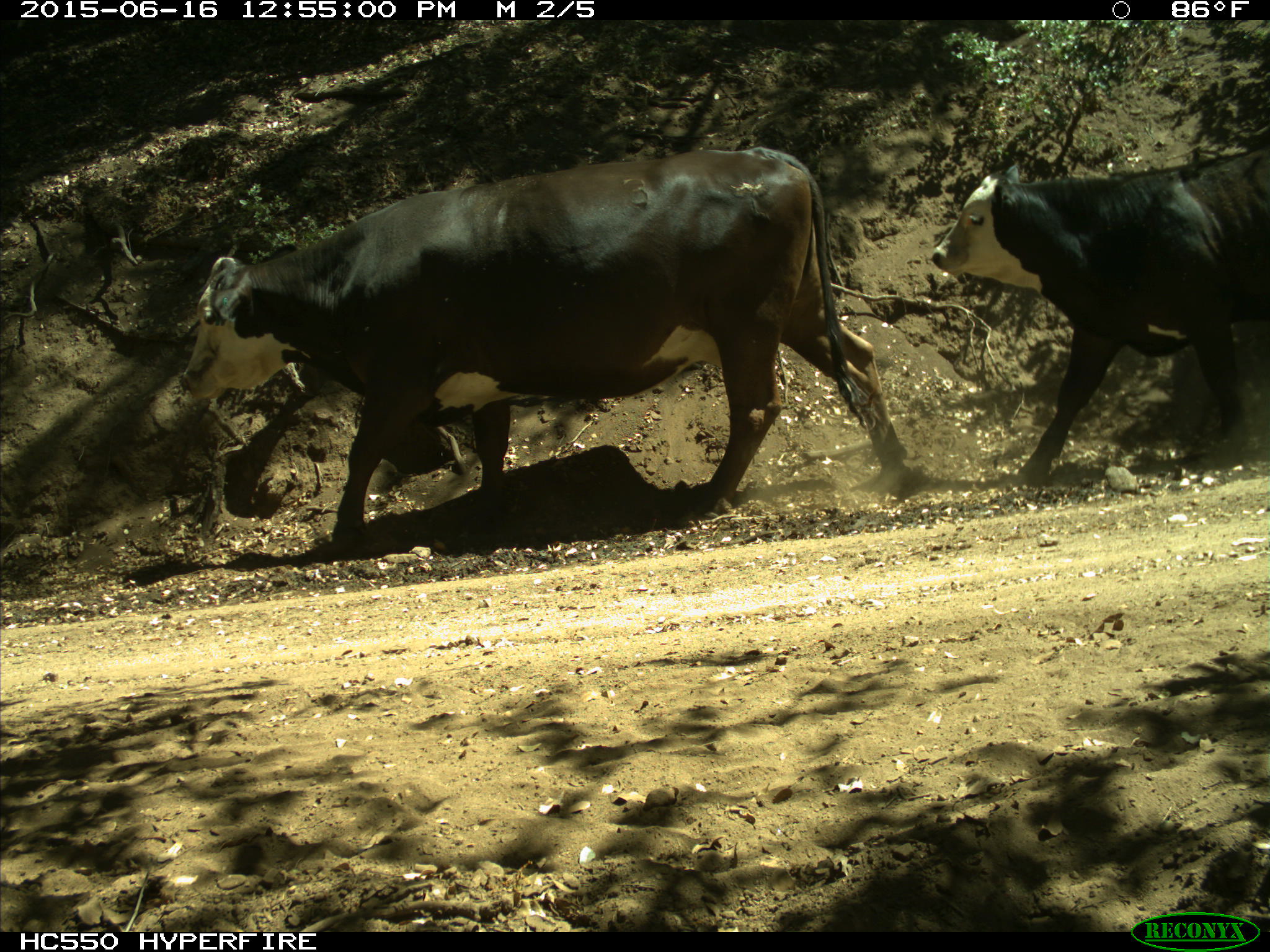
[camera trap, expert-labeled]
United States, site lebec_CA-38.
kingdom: Animalia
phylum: Chordata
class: Mammalia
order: Artiodactyla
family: Bovidae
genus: Bos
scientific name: Bos taurus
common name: domestic cow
Bos taurus (domestic cow).